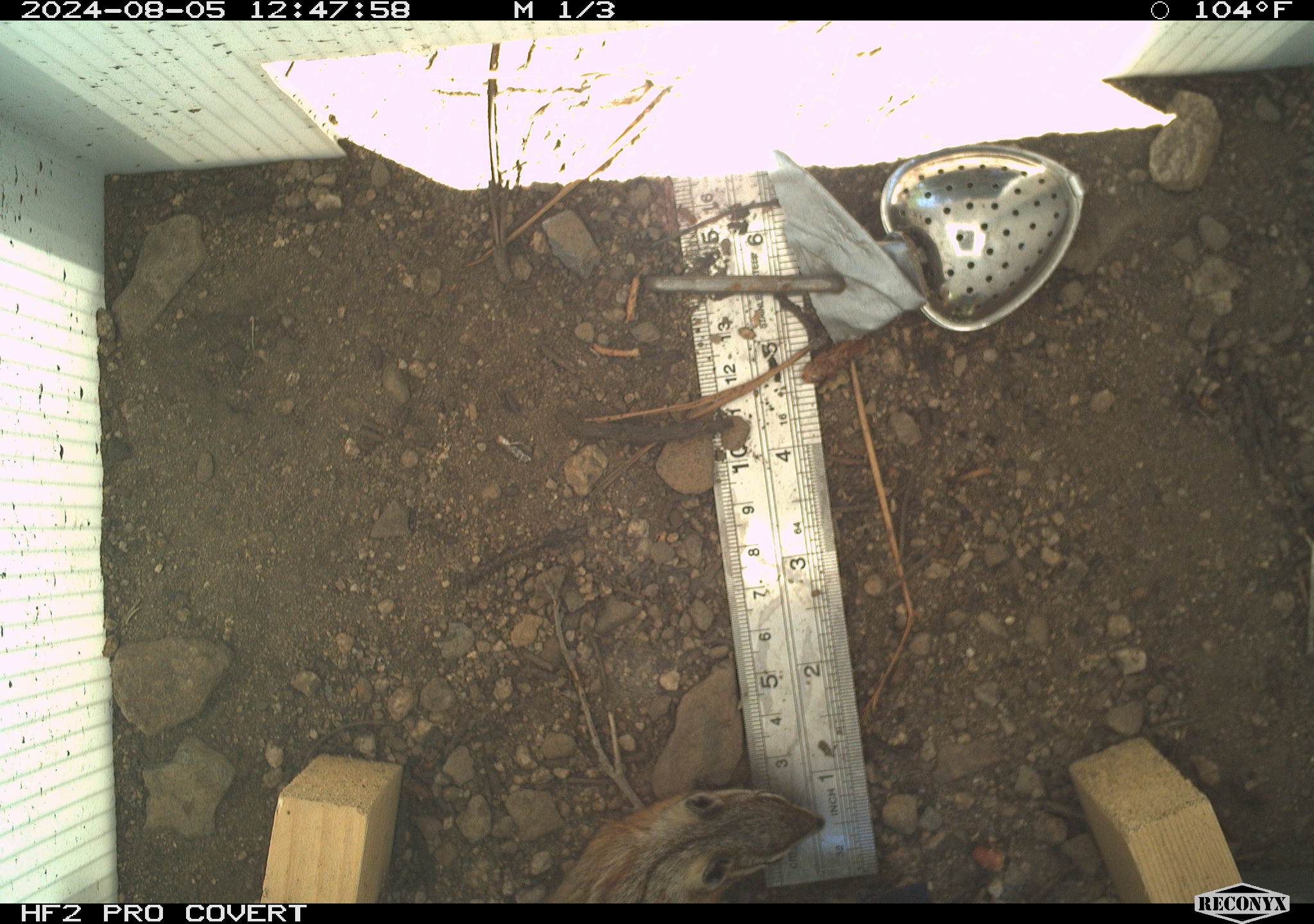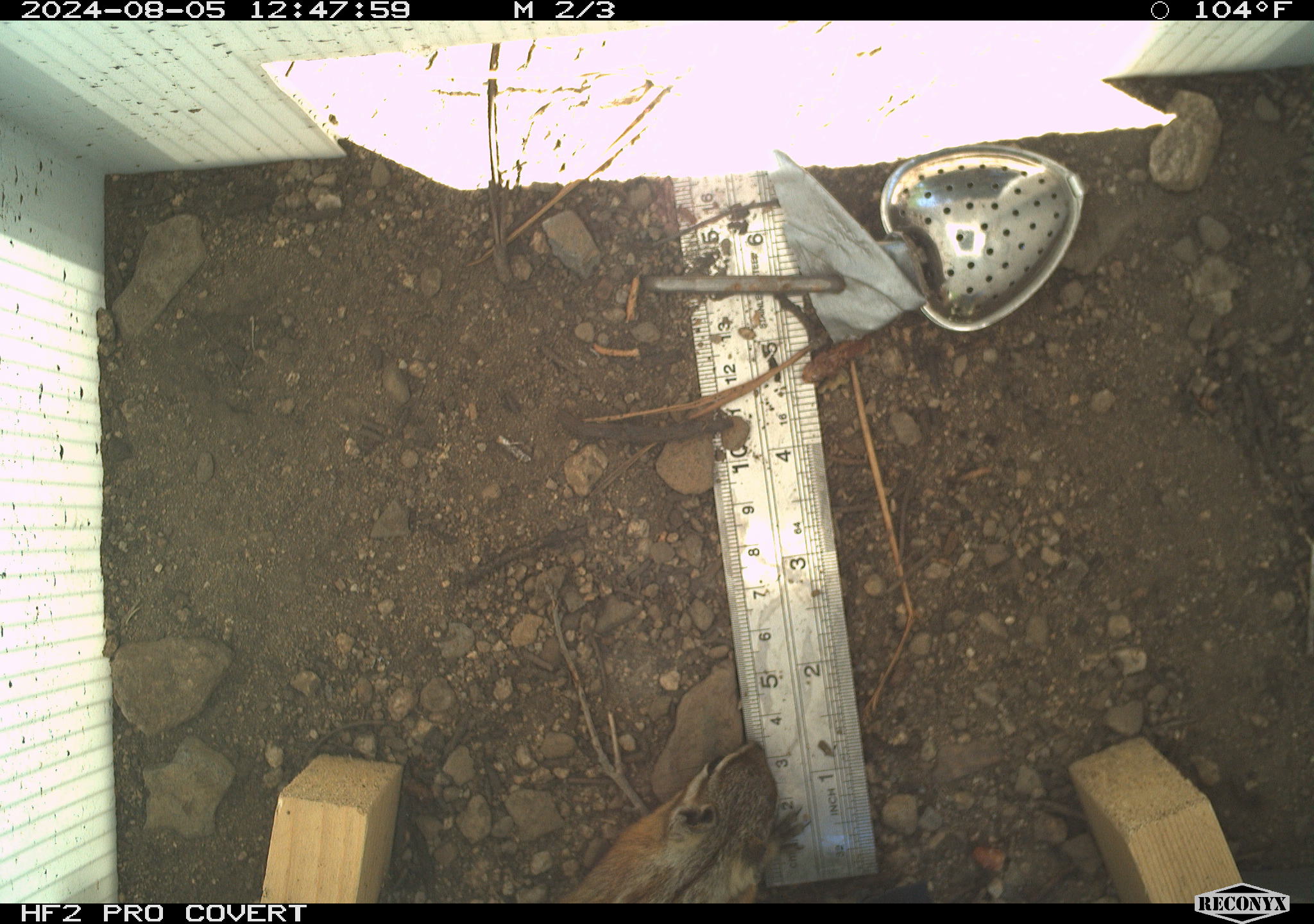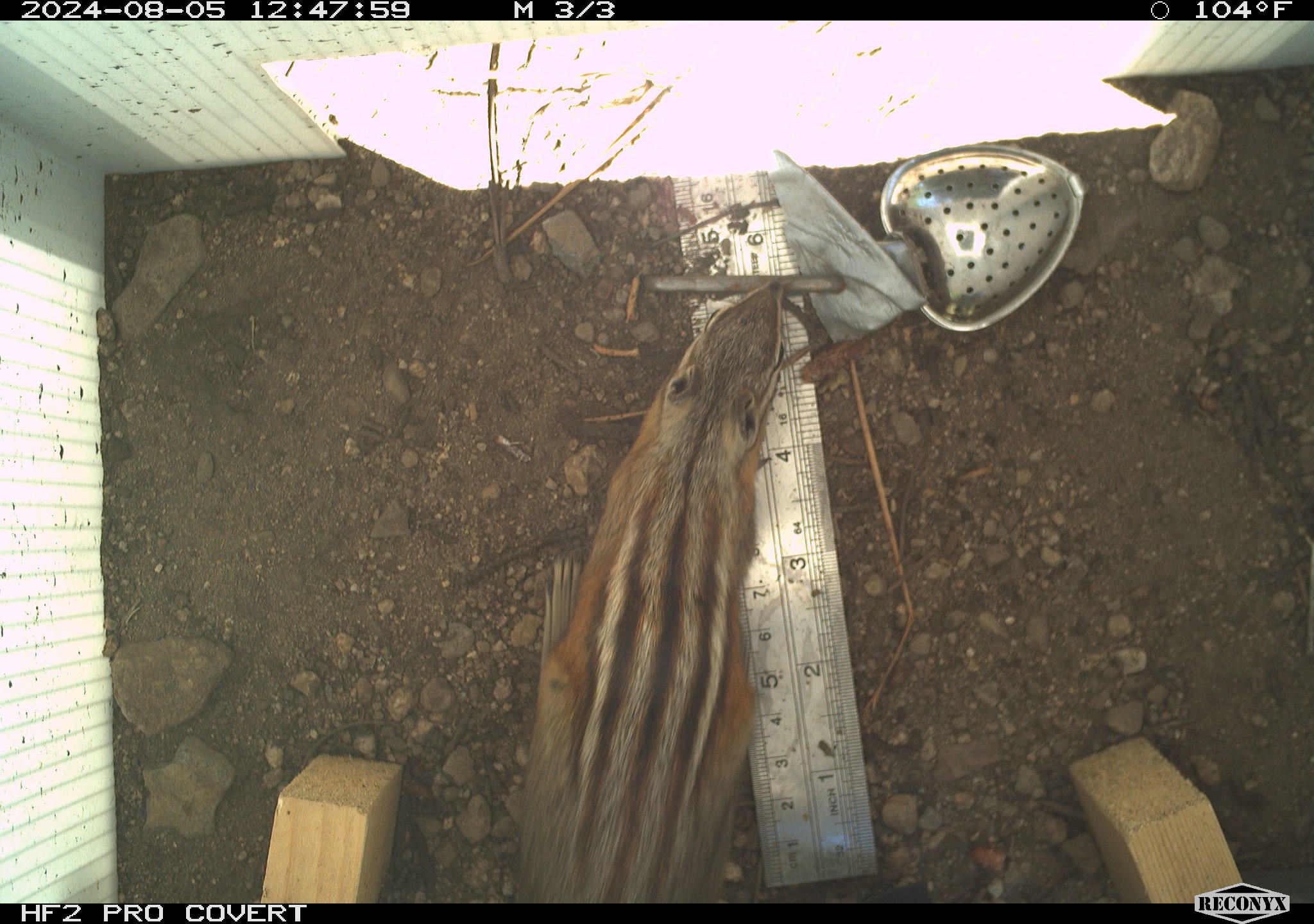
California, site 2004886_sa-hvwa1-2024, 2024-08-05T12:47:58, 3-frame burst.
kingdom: Animalia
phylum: Chordata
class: Mammalia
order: Rodentia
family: Sciuridae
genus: Neotamias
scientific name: Neotamias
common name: western chipmunks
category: neotamias species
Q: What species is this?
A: Neotamias species (western chipmunks) (Neotamias).